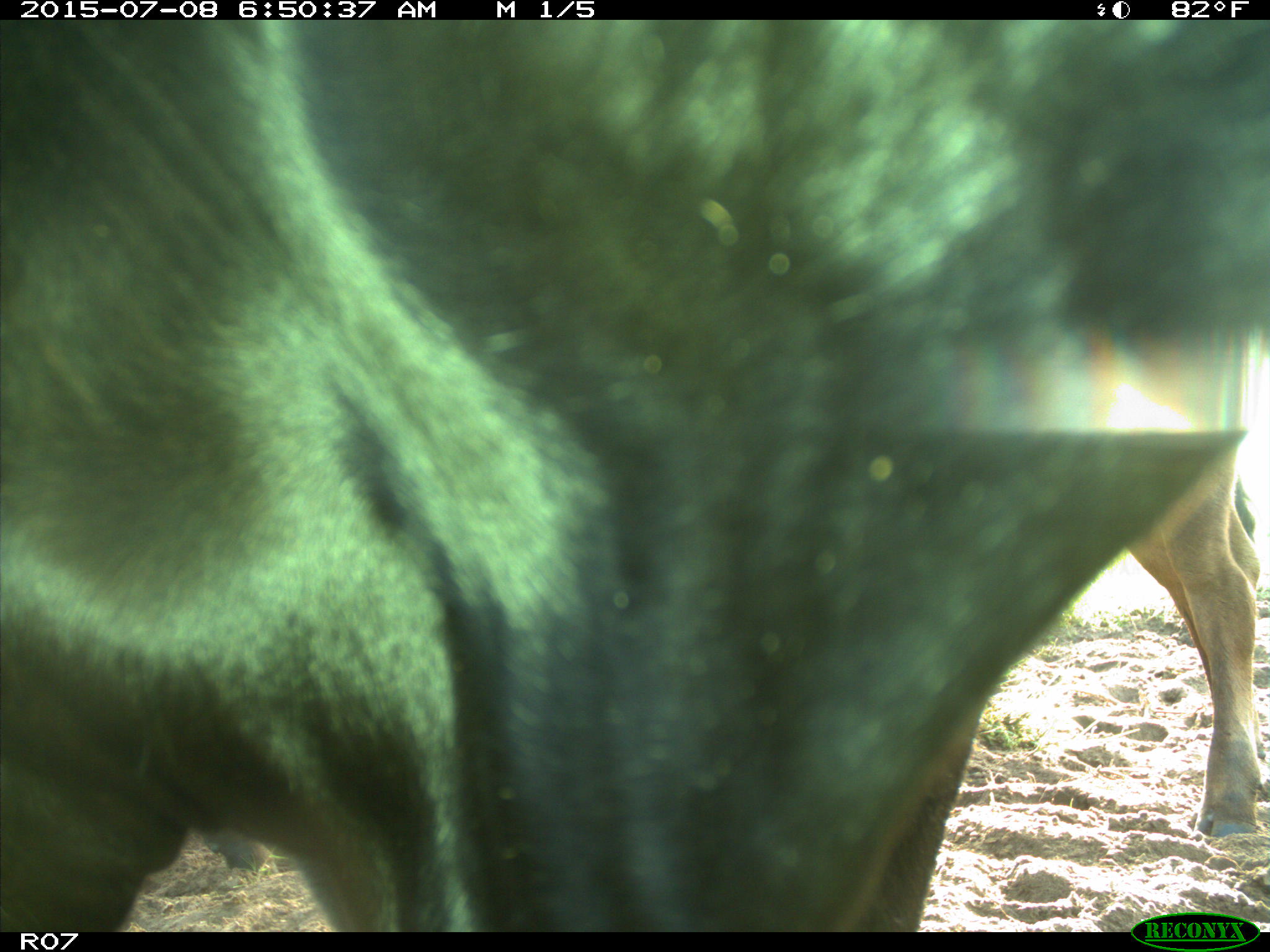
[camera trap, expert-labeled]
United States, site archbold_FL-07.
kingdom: Animalia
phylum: Chordata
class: Mammalia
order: Artiodactyla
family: Bovidae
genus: Bos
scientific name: Bos taurus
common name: domestic cow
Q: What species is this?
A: Bos taurus (domestic cow).